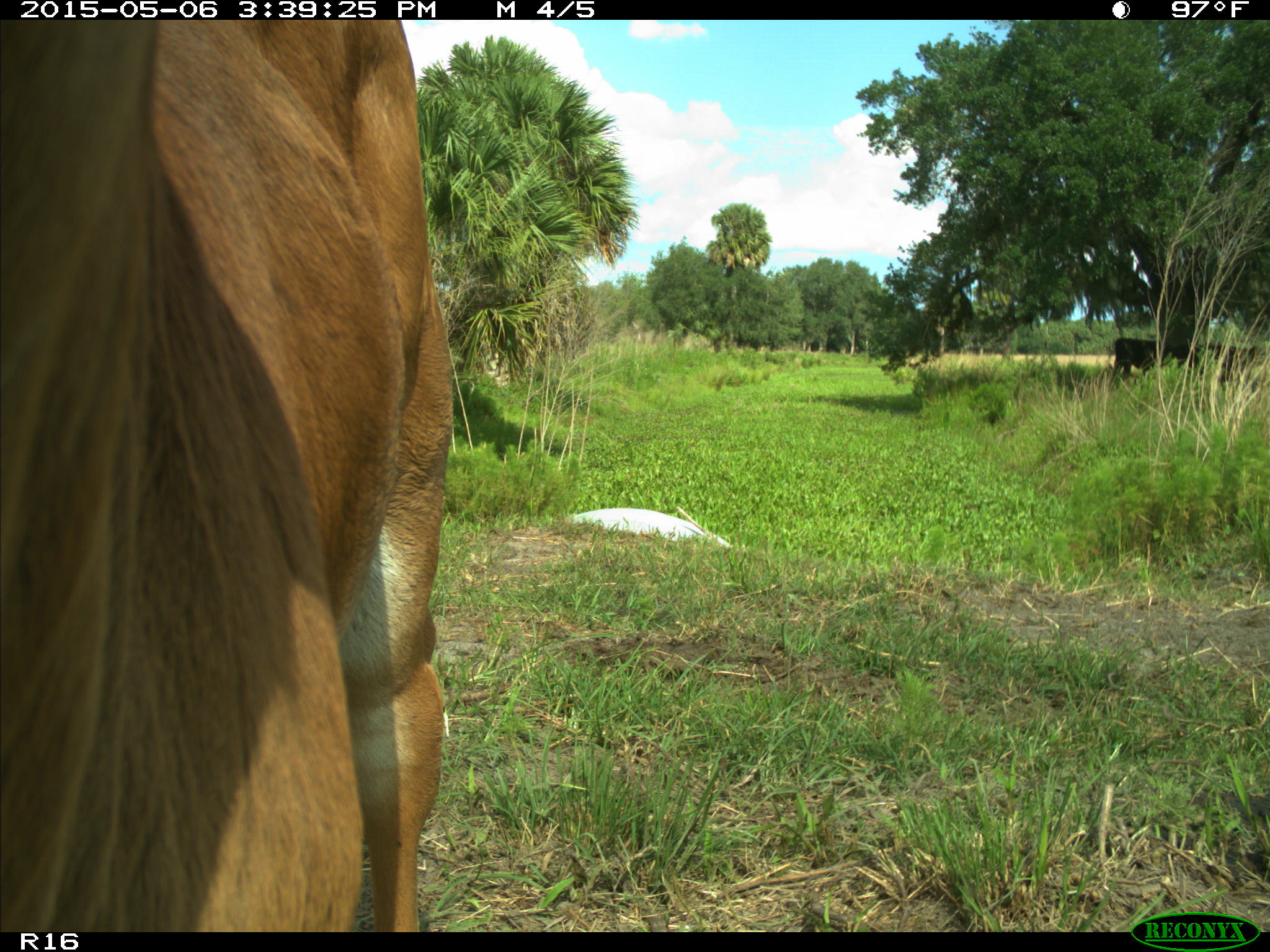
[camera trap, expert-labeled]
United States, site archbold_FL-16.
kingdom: Animalia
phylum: Chordata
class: Mammalia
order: Artiodactyla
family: Bovidae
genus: Bos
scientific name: Bos taurus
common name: domestic cow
Bos taurus (domestic cow).